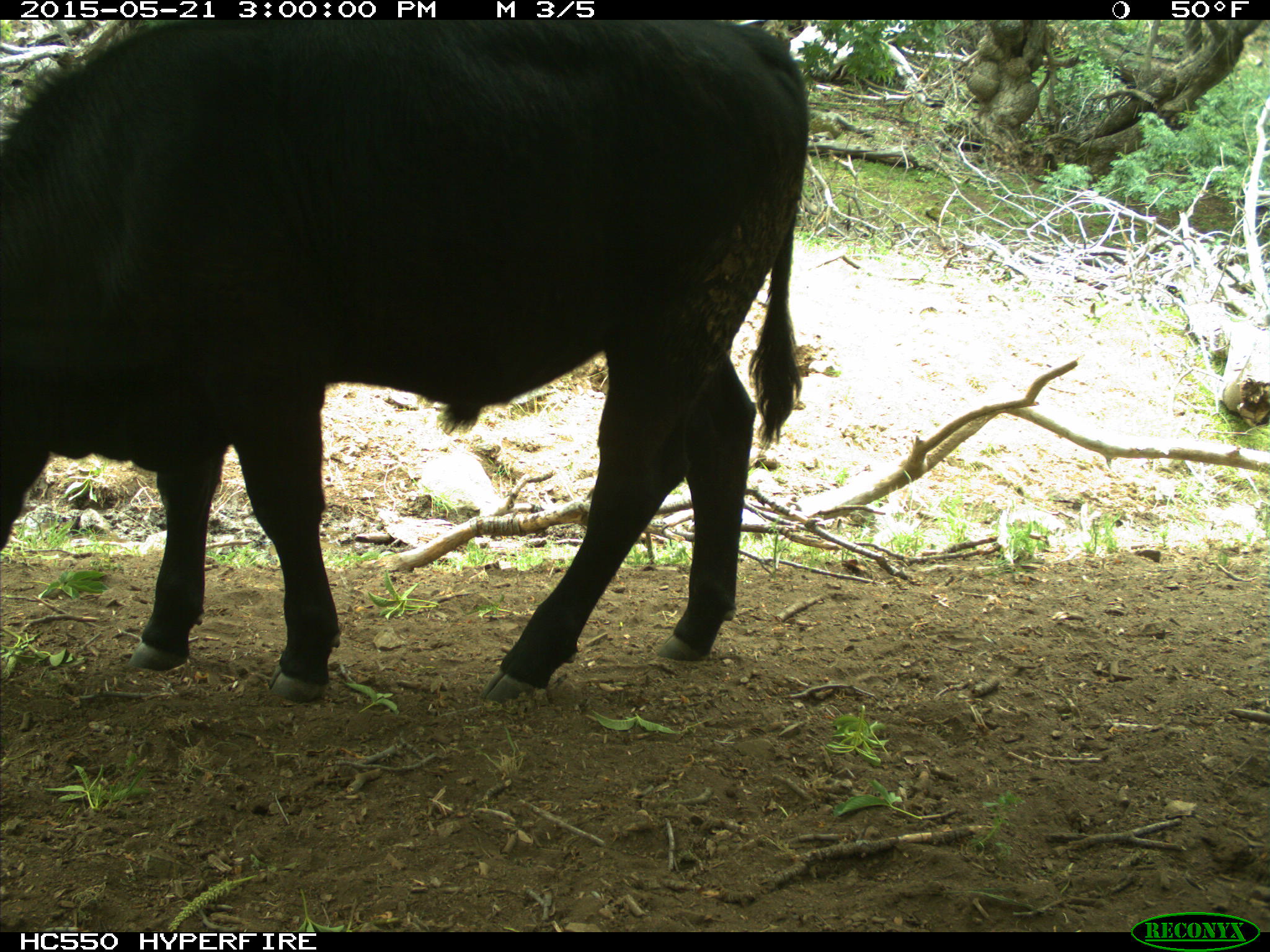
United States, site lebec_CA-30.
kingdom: Animalia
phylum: Chordata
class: Mammalia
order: Artiodactyla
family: Bovidae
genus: Bos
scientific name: Bos taurus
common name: domestic cow